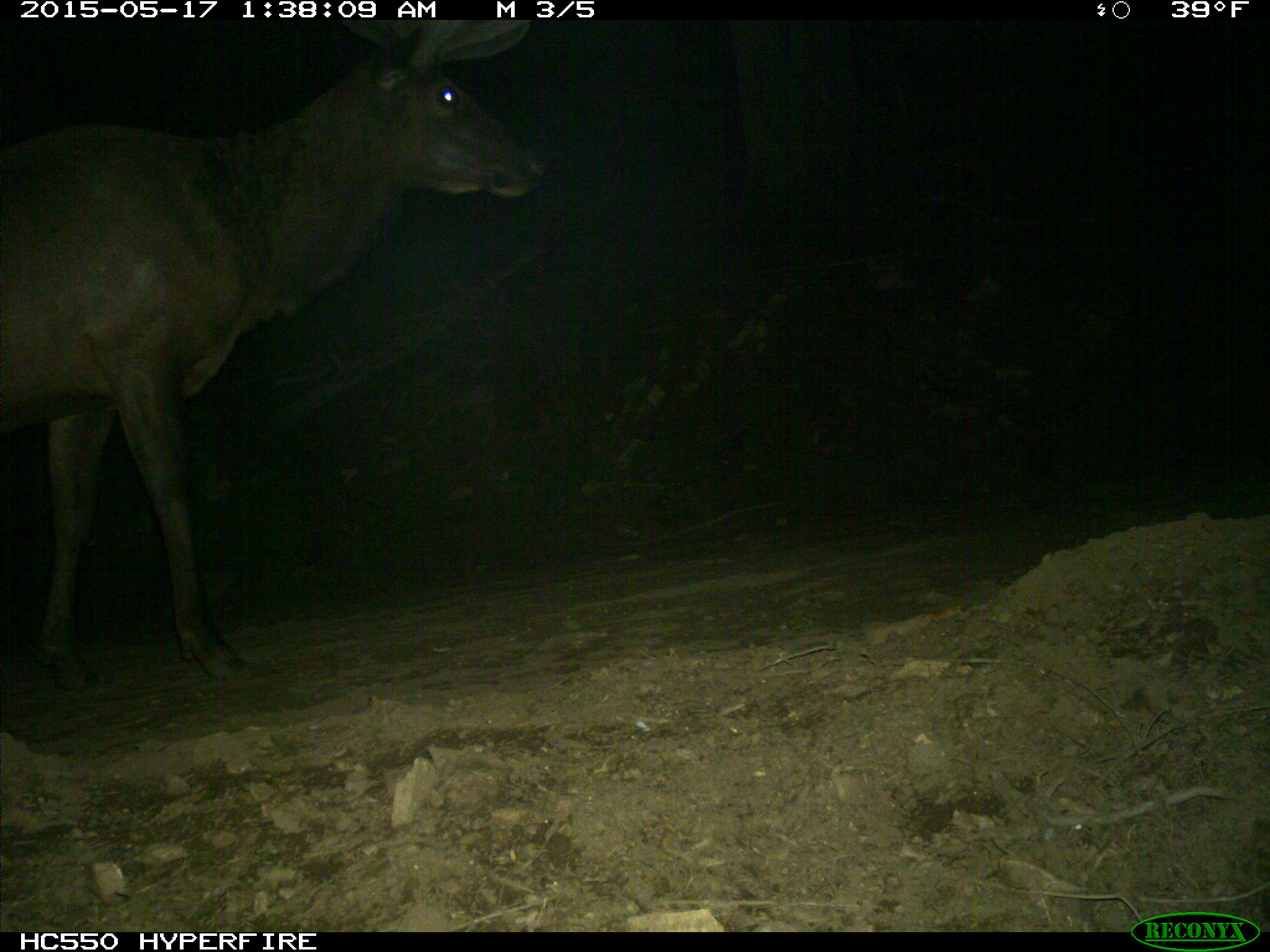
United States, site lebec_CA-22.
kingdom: Animalia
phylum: Chordata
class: Mammalia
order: Artiodactyla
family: Cervidae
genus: Cervus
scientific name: Cervus canadensis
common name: elk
Cervus canadensis (elk).